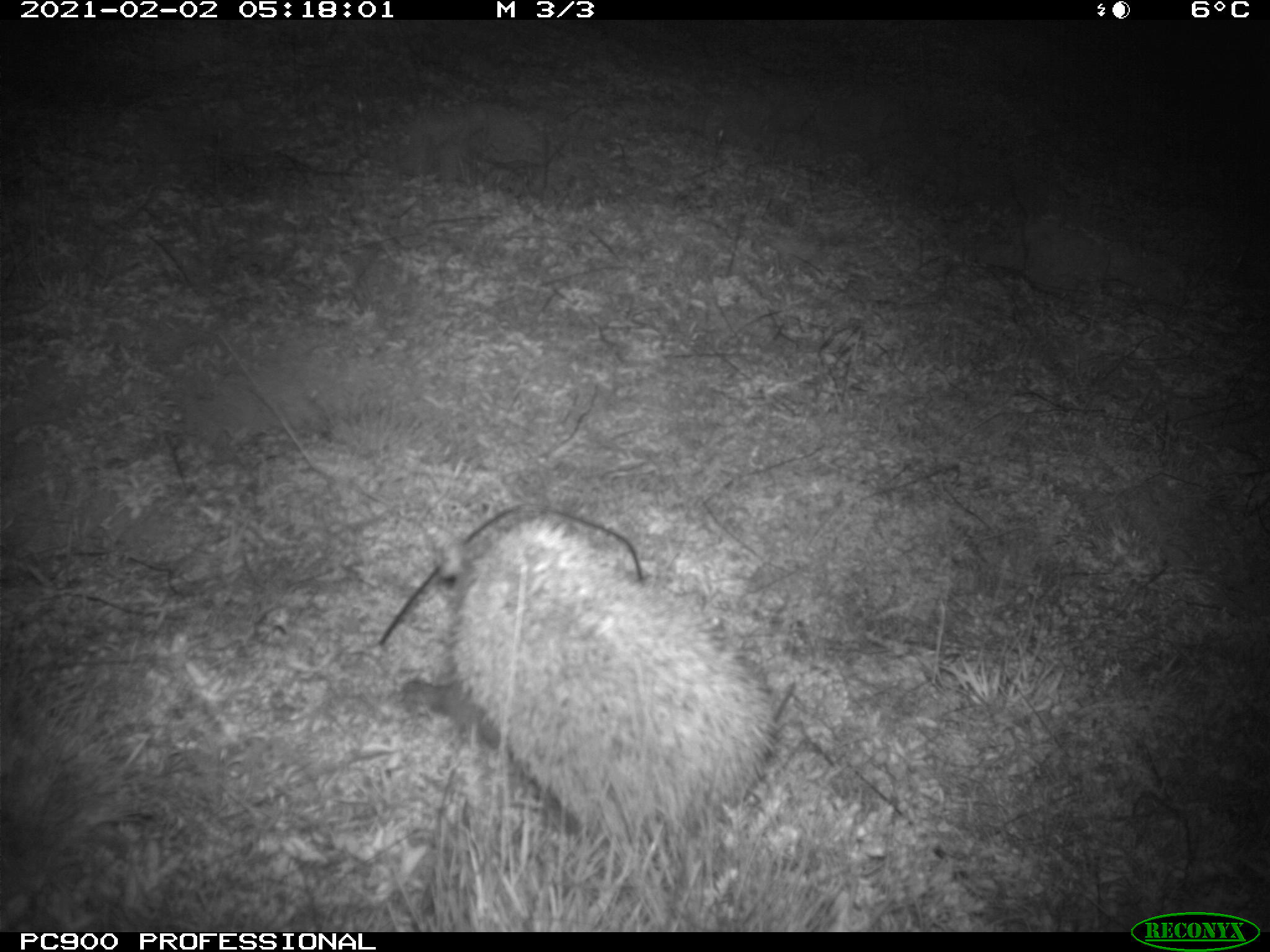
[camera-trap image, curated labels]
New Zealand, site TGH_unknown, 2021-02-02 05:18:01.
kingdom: Animalia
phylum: Chordata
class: Mammalia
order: Eulipotyphla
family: Erinaceidae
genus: Erinaceus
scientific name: Erinaceus europaeus europaeus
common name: european hedgehog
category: hedgehog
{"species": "hedgehog (european hedgehog) (Erinaceus europaeus europaeus)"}